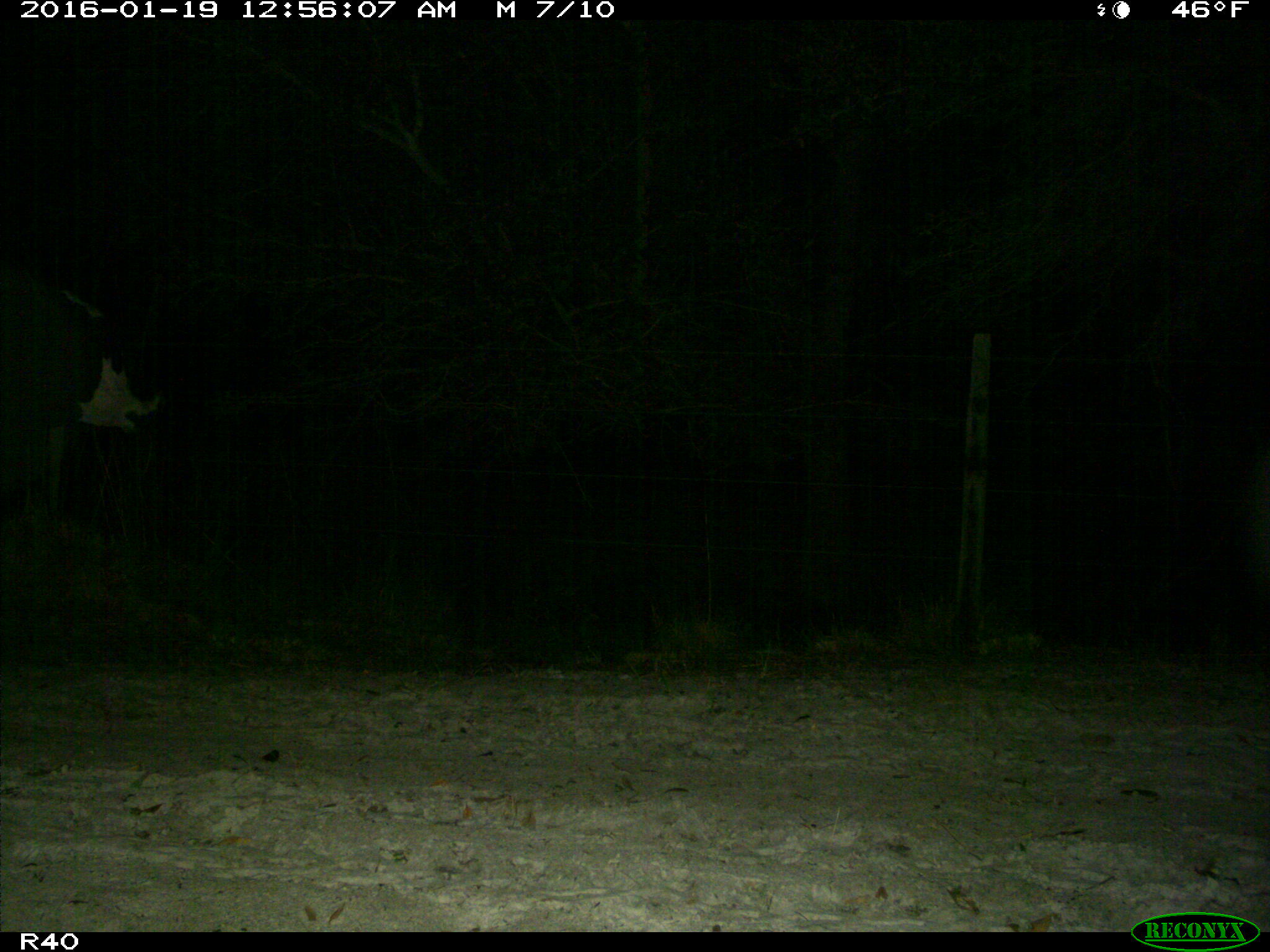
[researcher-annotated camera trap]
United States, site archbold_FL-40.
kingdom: Animalia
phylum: Chordata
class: Mammalia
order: Artiodactyla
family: Bovidae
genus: Bos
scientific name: Bos taurus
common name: domestic cow